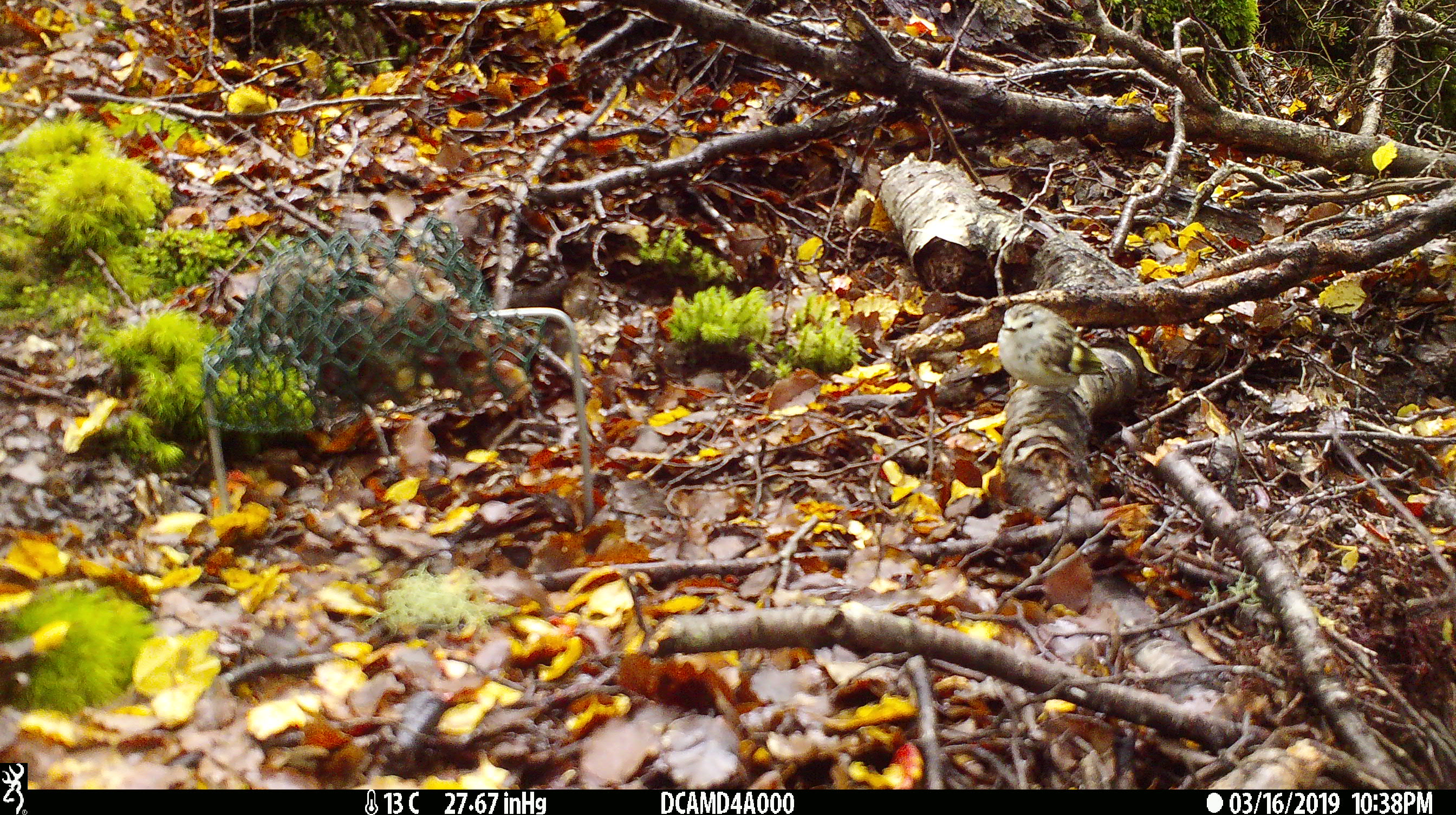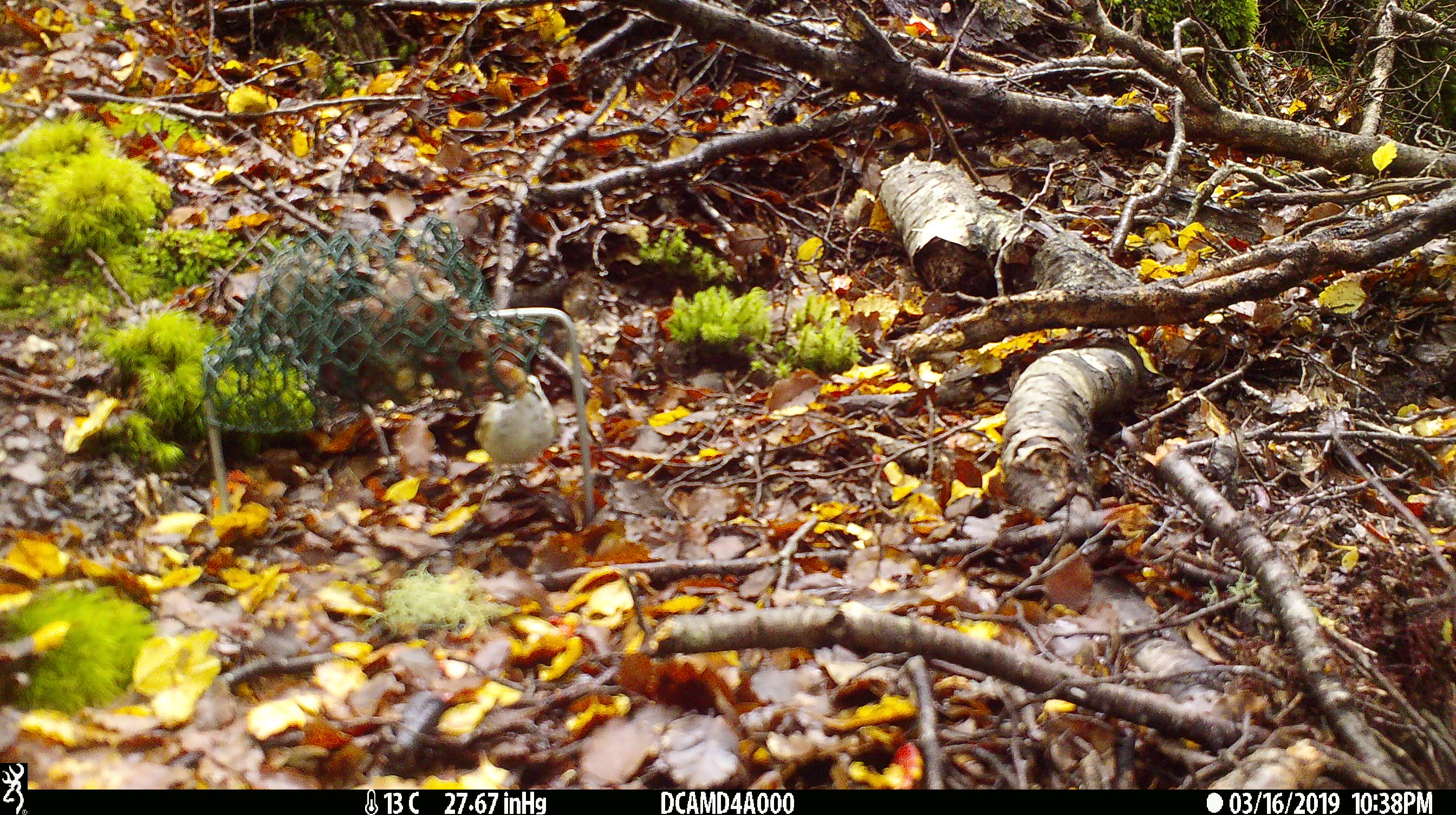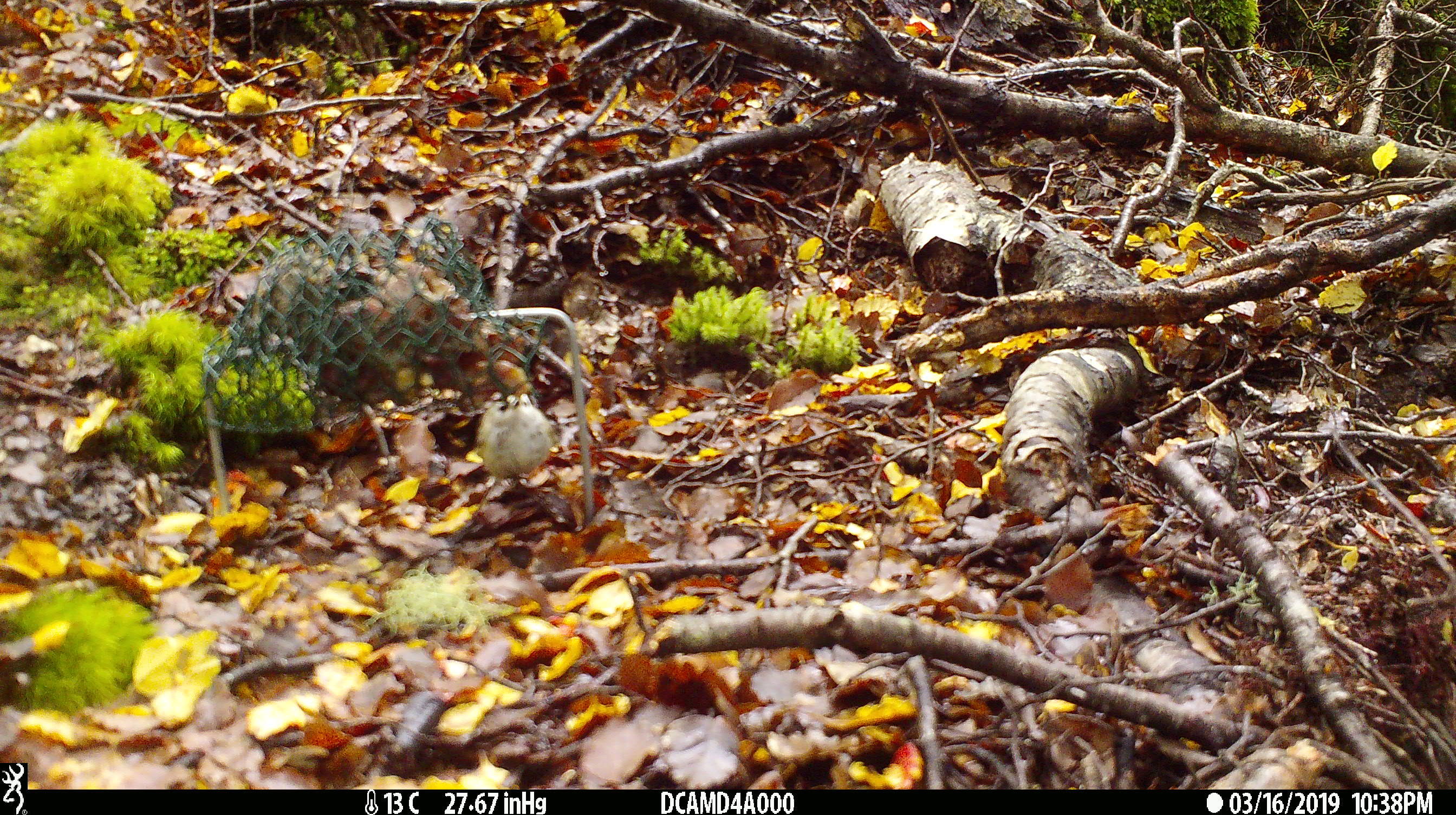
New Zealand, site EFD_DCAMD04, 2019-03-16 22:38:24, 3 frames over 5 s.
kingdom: Animalia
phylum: Chordata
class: Aves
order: Passeriformes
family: Acanthisittidae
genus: Acanthisitta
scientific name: Acanthisitta chloris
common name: rifleman